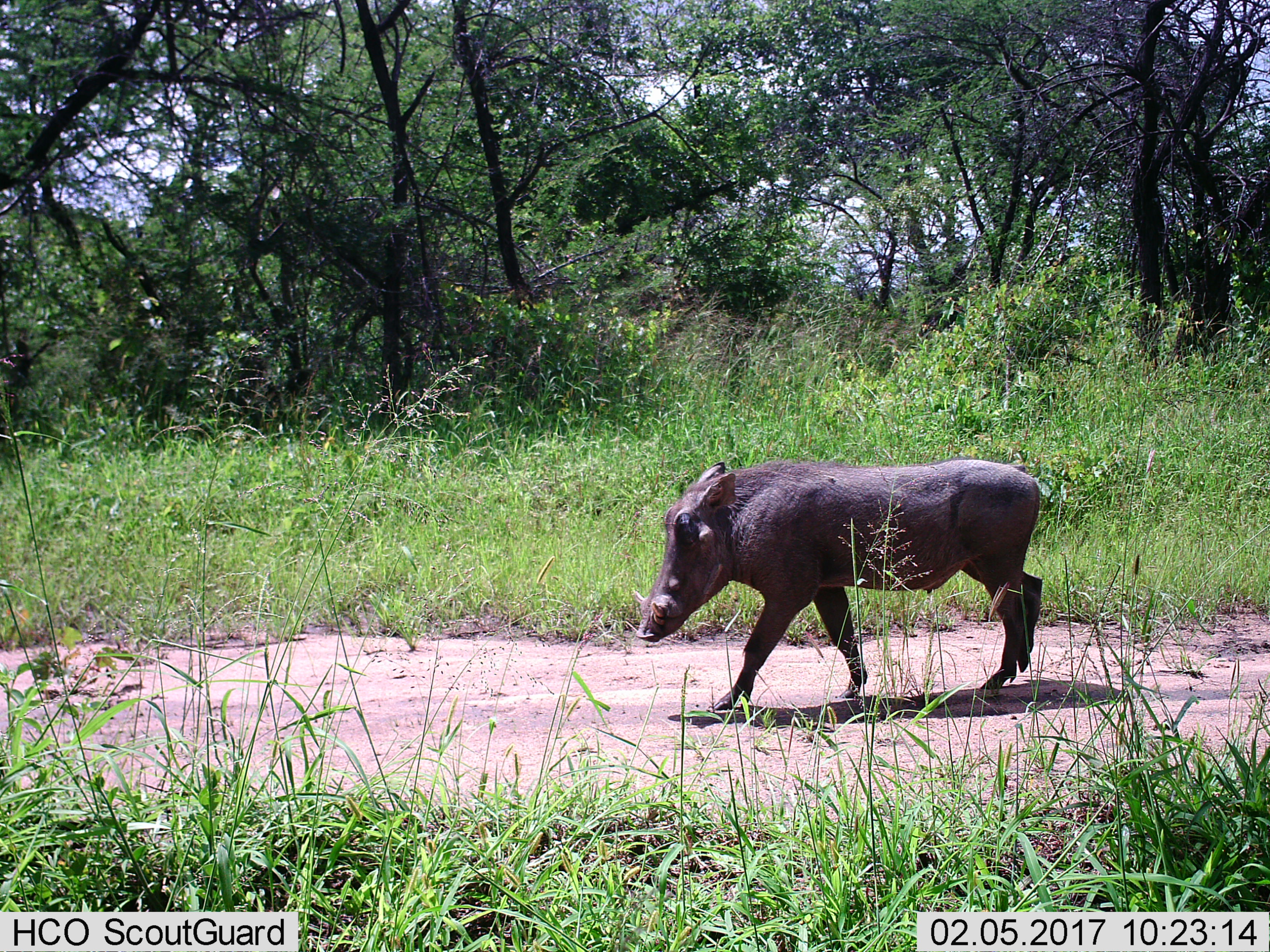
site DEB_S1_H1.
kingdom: Animalia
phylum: Chordata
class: Mammalia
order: Artiodactyla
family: Suidae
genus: Phacochoerus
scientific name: Phacochoerus africanus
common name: warthog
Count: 1.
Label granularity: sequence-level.